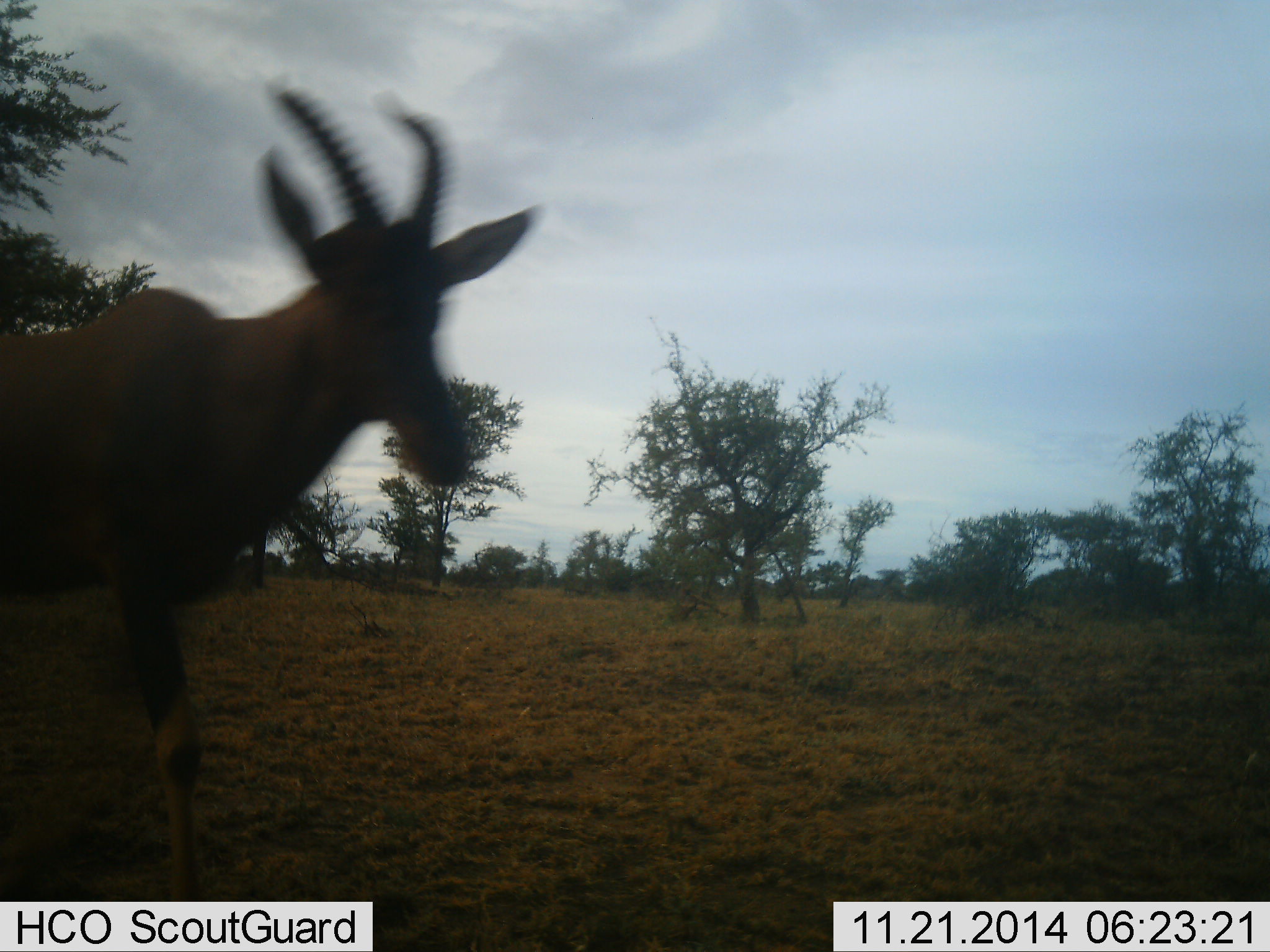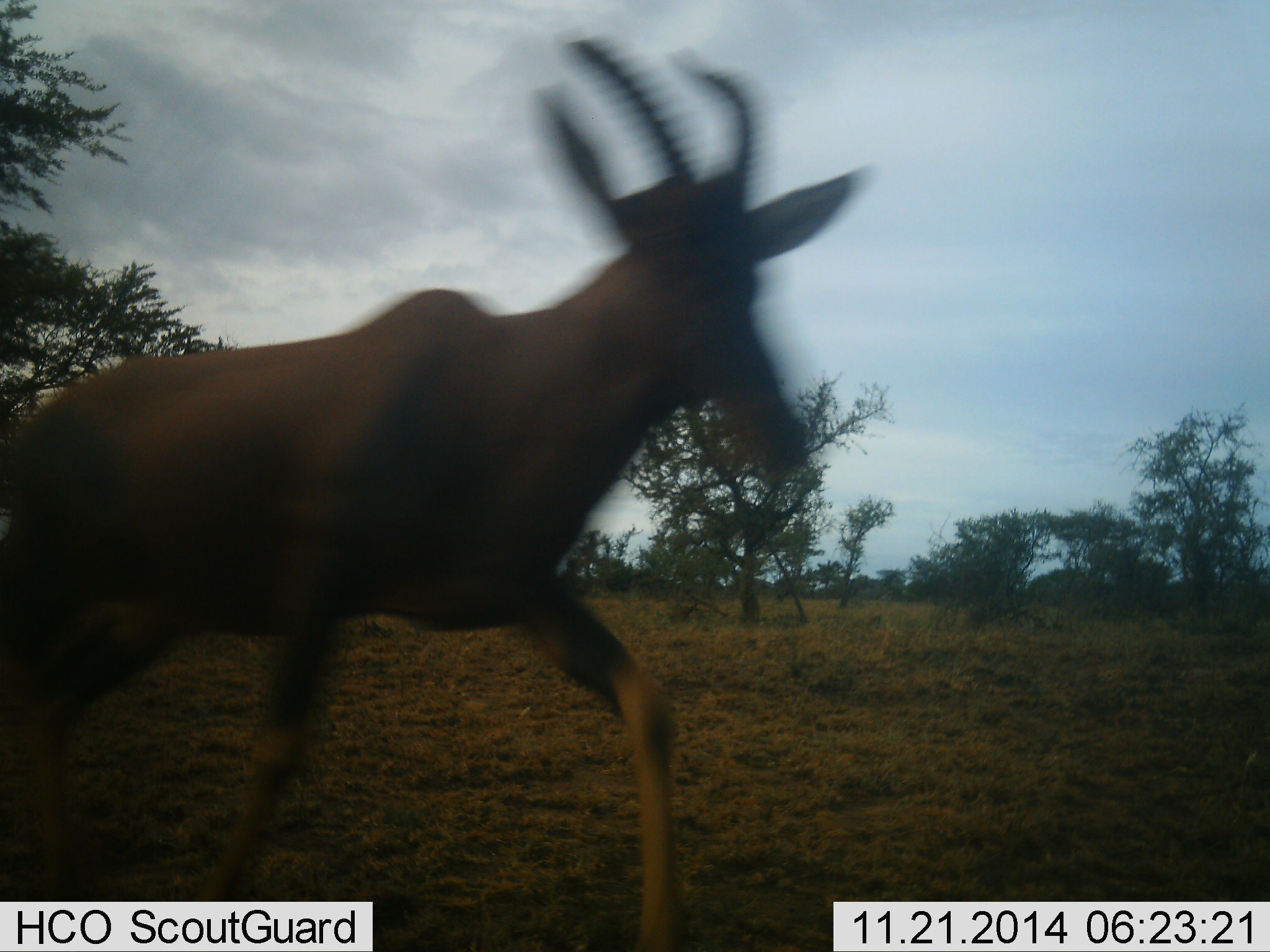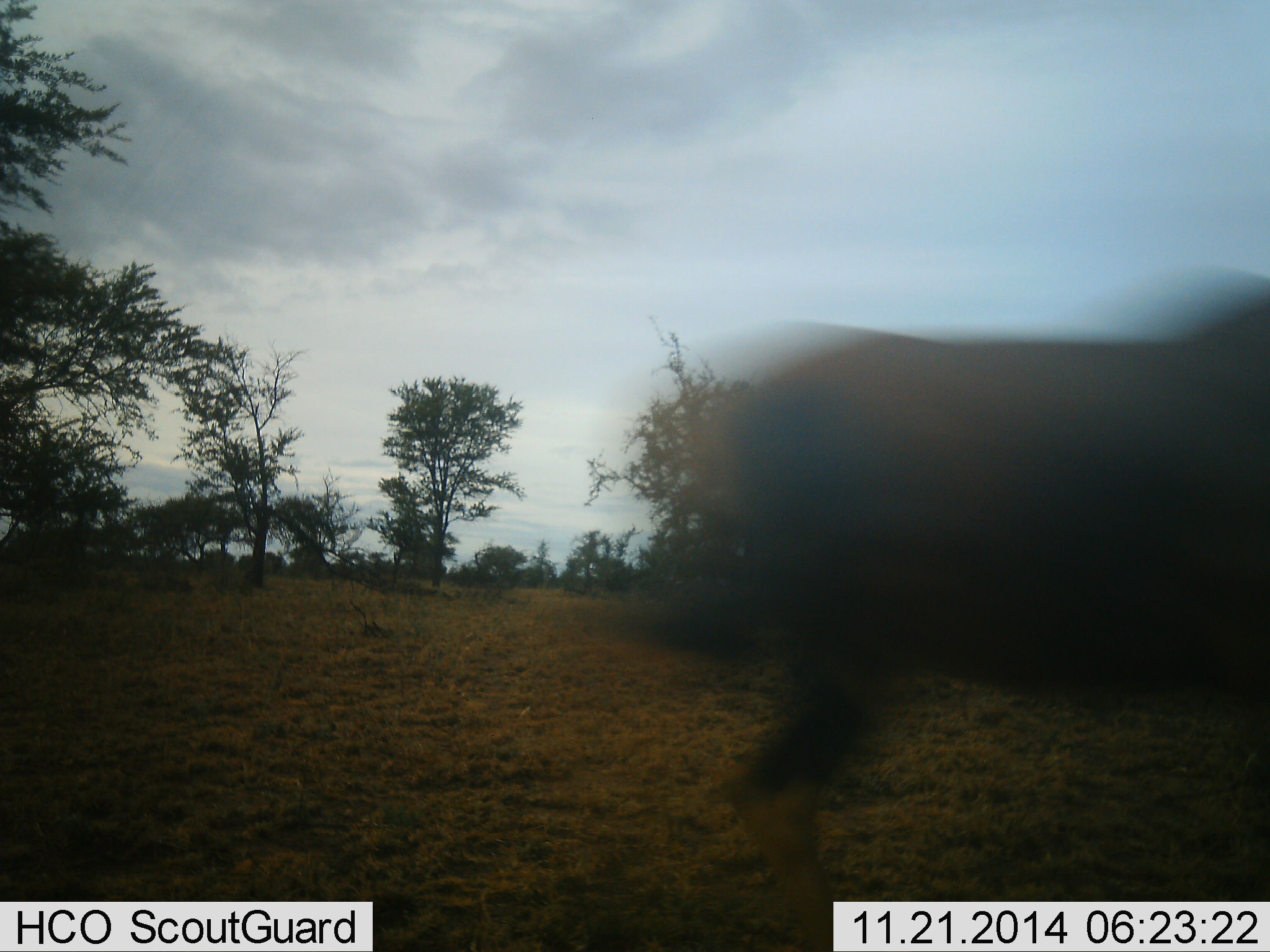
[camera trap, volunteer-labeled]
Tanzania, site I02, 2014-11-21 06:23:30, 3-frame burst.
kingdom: Animalia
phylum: Chordata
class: Mammalia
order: Artiodactyla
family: Bovidae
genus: Damaliscus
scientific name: Damaliscus lunatus jimela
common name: topi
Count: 1.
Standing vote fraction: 10%.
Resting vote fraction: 0%.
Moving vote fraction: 100%.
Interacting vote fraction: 0%.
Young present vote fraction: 0%.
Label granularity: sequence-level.